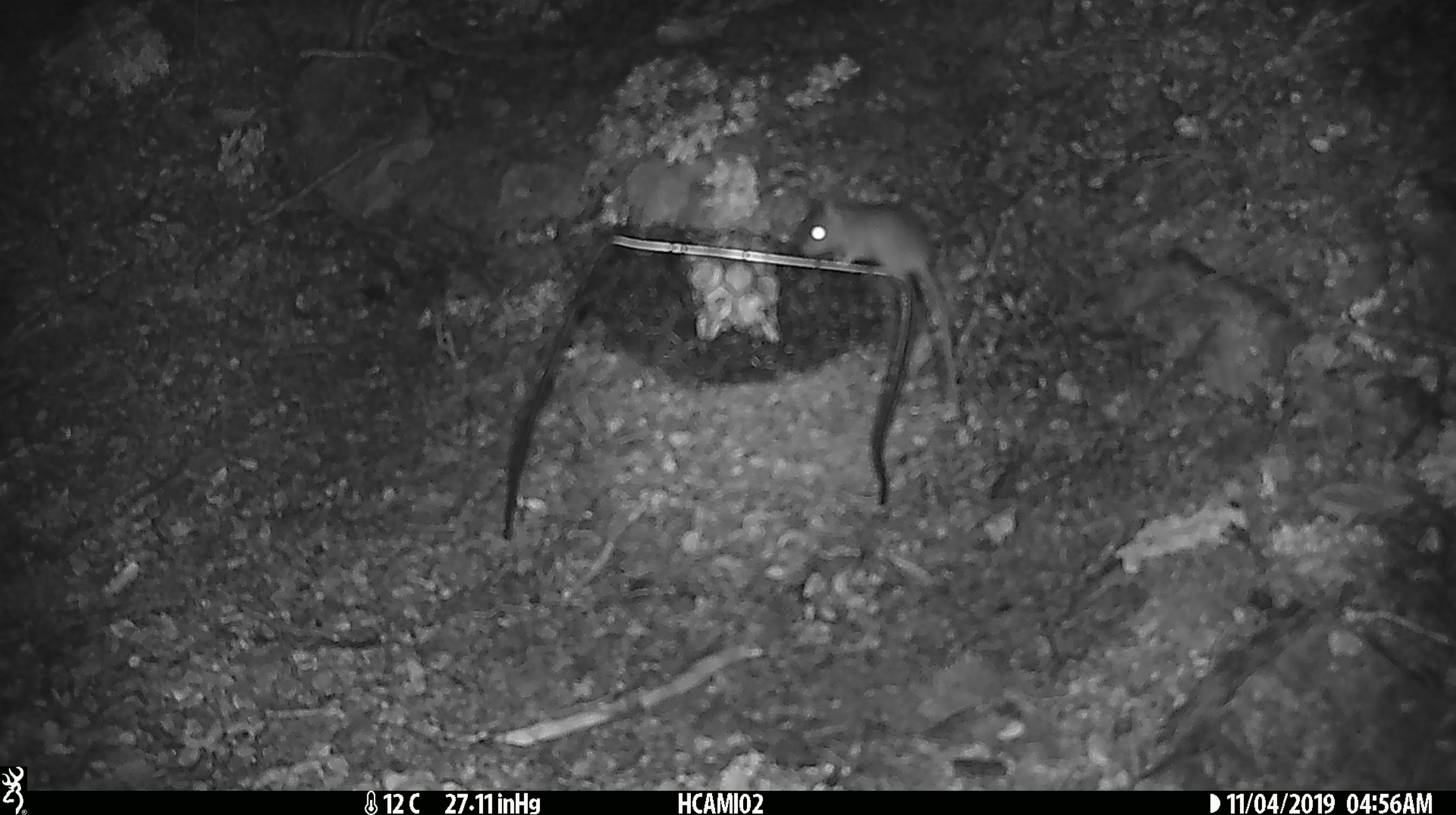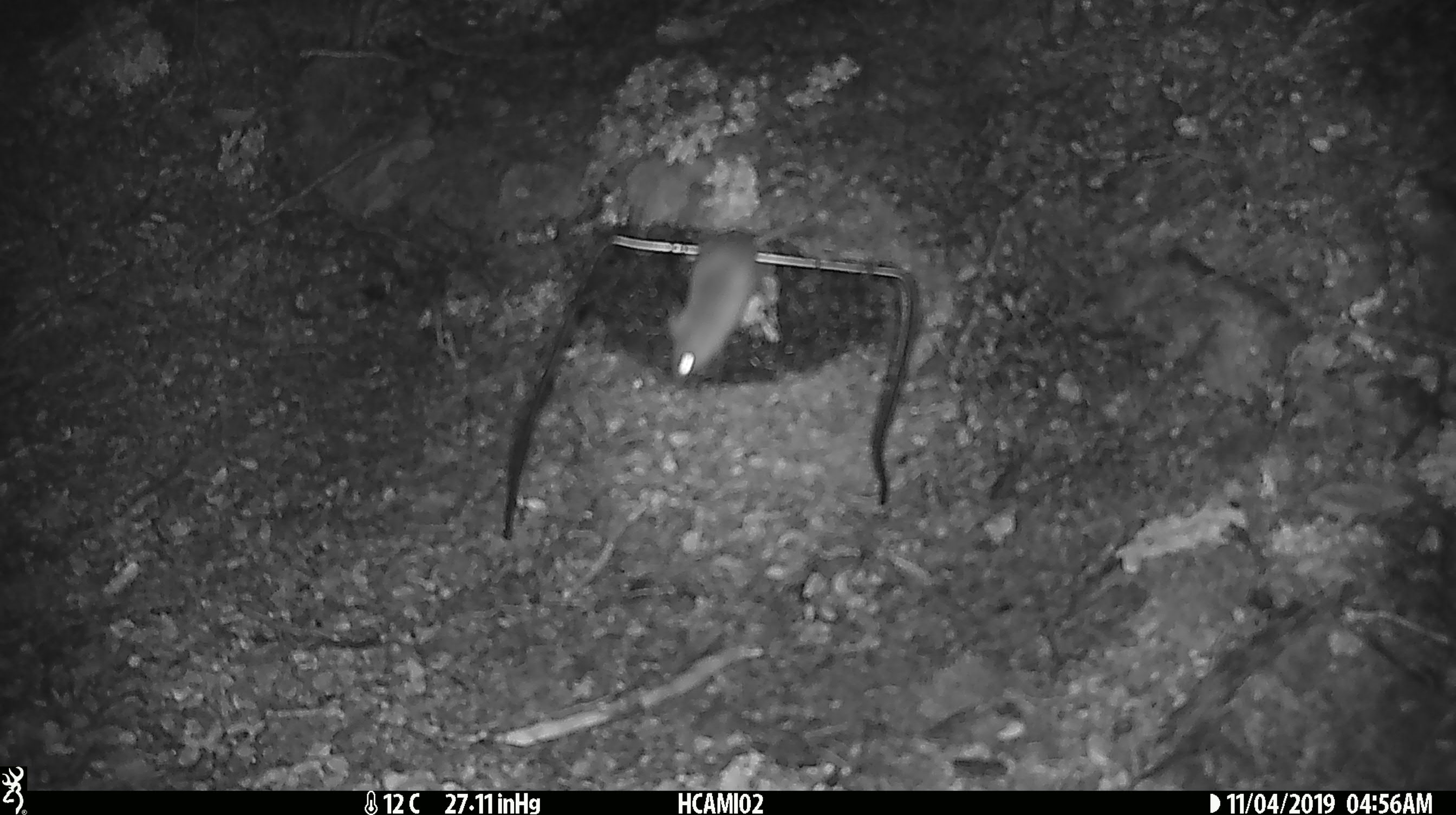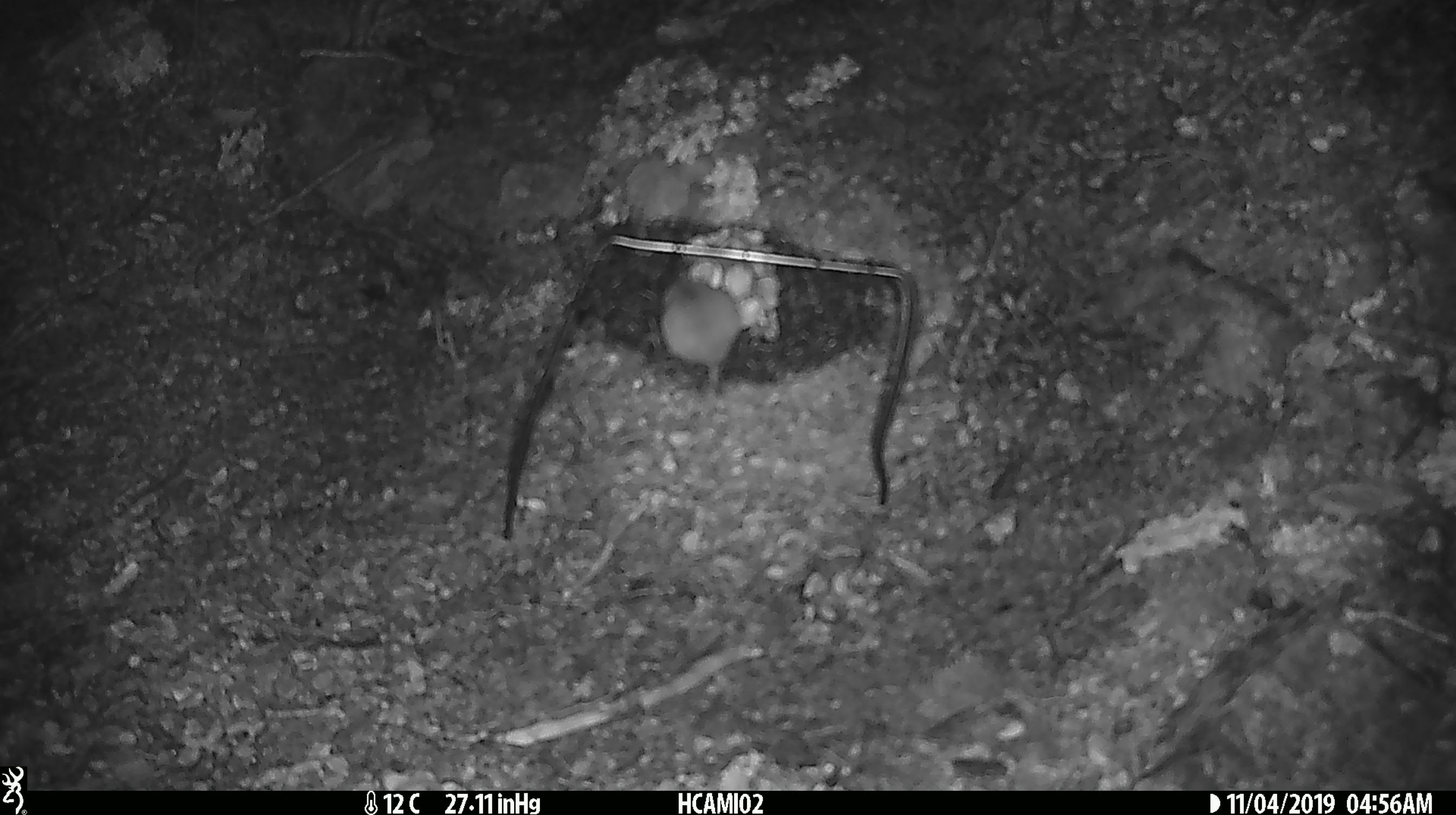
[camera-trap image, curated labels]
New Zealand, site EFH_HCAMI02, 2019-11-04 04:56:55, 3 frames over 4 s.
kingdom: Animalia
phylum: Chordata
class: Mammalia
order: Rodentia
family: Muridae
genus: Mus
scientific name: Mus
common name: mouse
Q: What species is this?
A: Mouse (Mus).